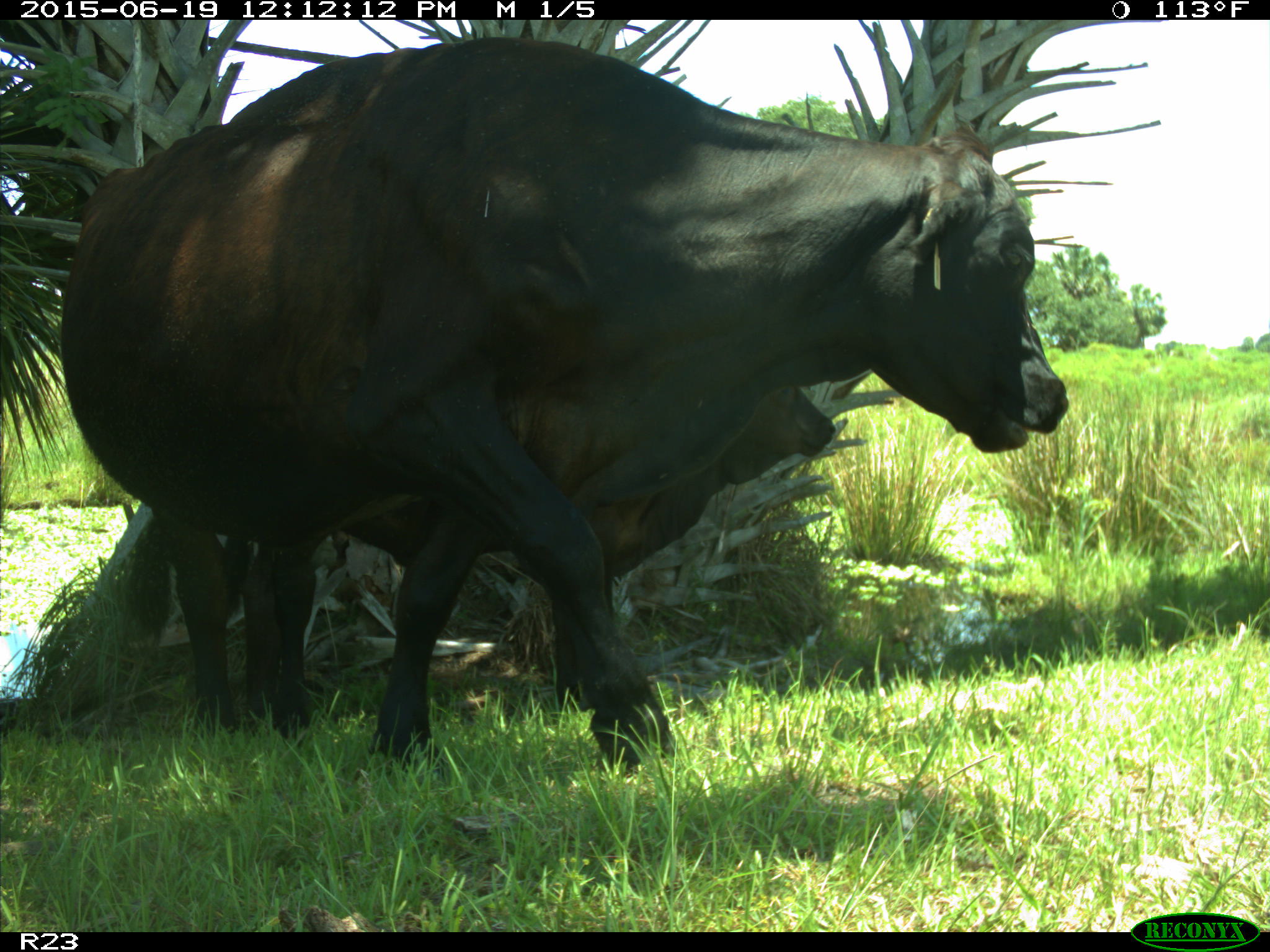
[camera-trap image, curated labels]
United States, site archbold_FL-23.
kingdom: Animalia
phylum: Chordata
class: Mammalia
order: Artiodactyla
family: Bovidae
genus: Bos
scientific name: Bos taurus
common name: domestic cow